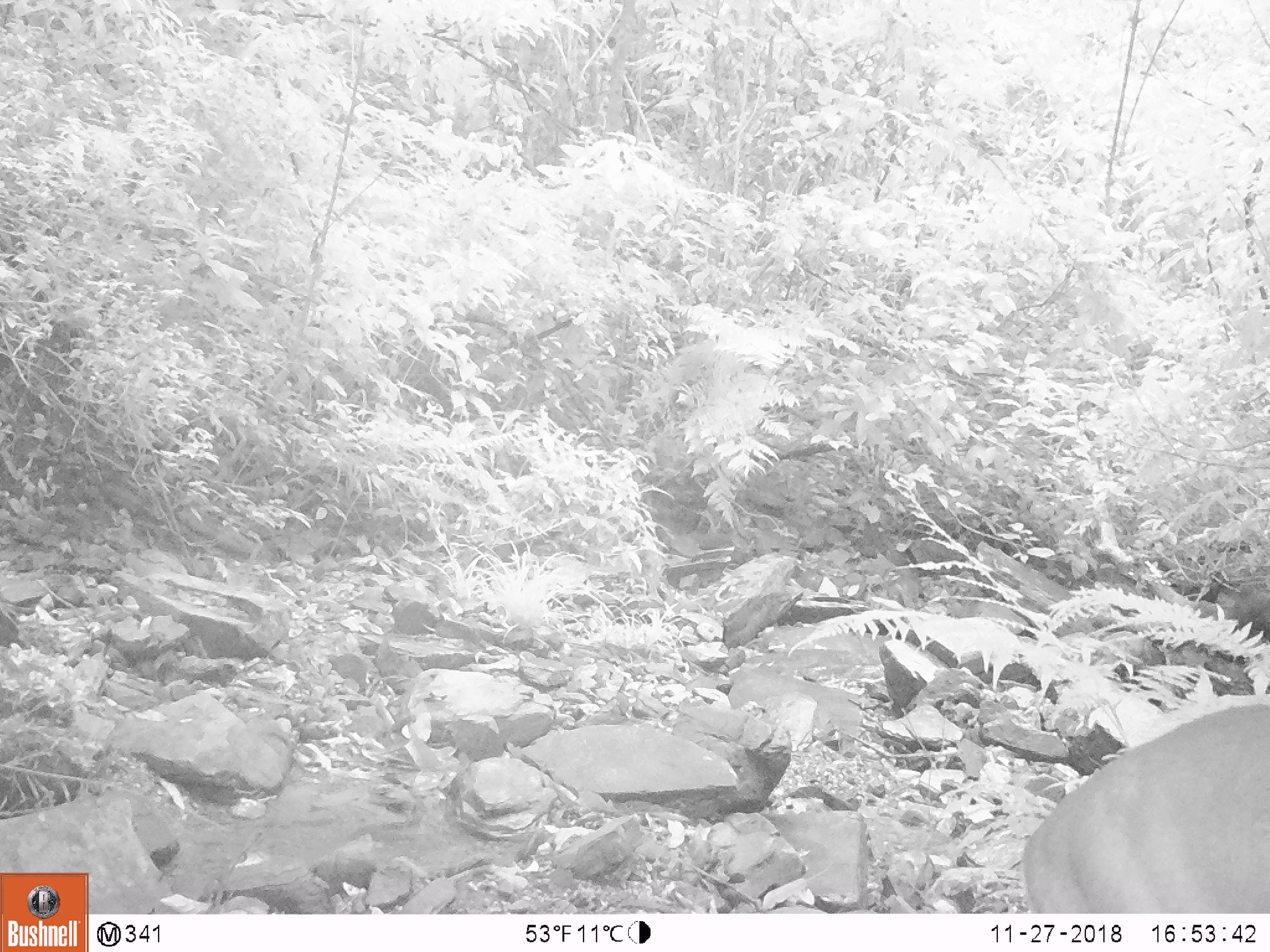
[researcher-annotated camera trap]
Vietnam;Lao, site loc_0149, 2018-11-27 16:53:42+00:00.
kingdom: Animalia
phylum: Chordata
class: Mammalia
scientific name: Laurasiatheria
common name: ungulate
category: unidentified ungulates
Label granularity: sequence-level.